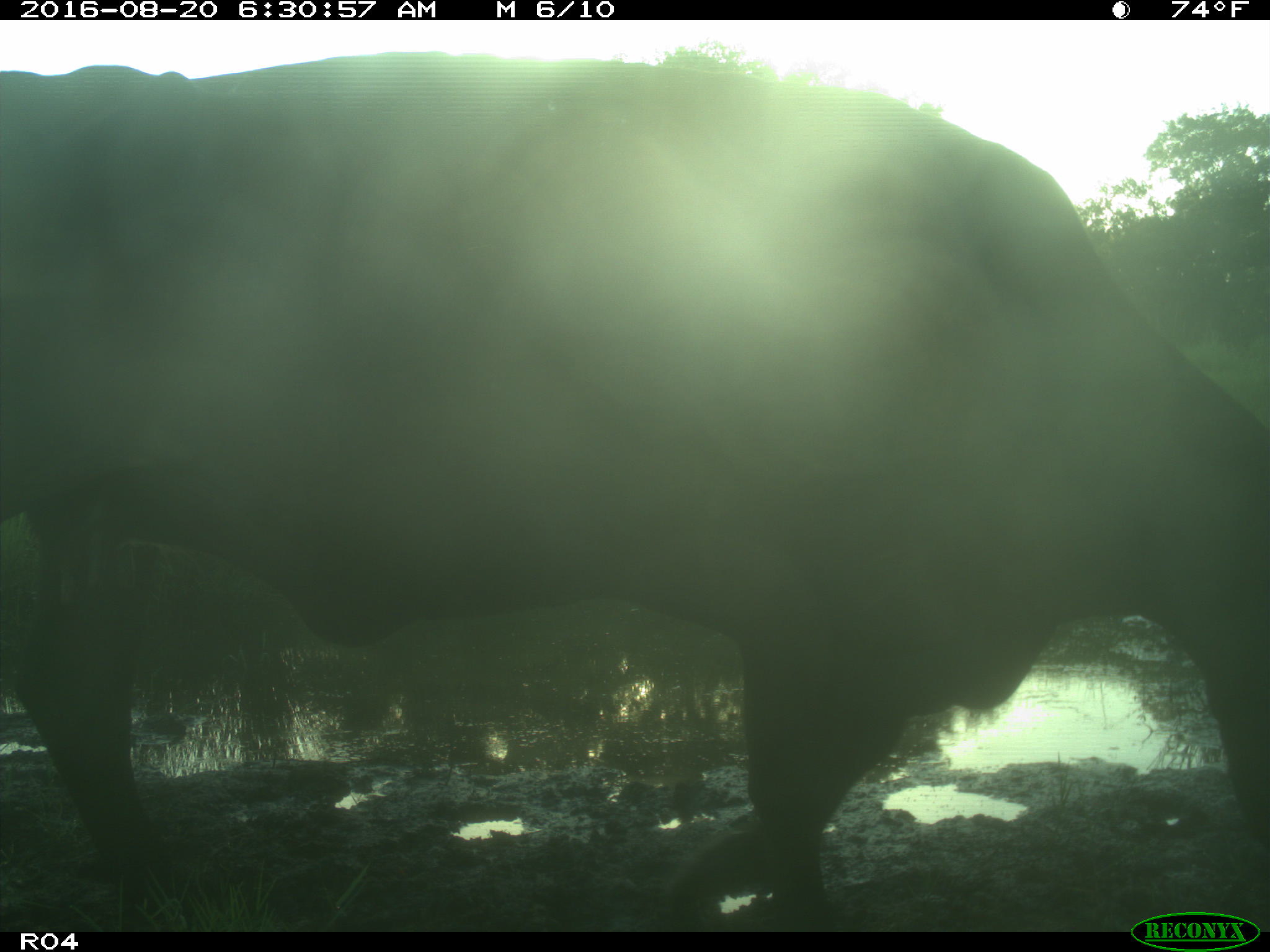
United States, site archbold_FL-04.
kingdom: Animalia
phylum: Chordata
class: Mammalia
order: Artiodactyla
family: Bovidae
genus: Bos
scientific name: Bos taurus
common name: domestic cow